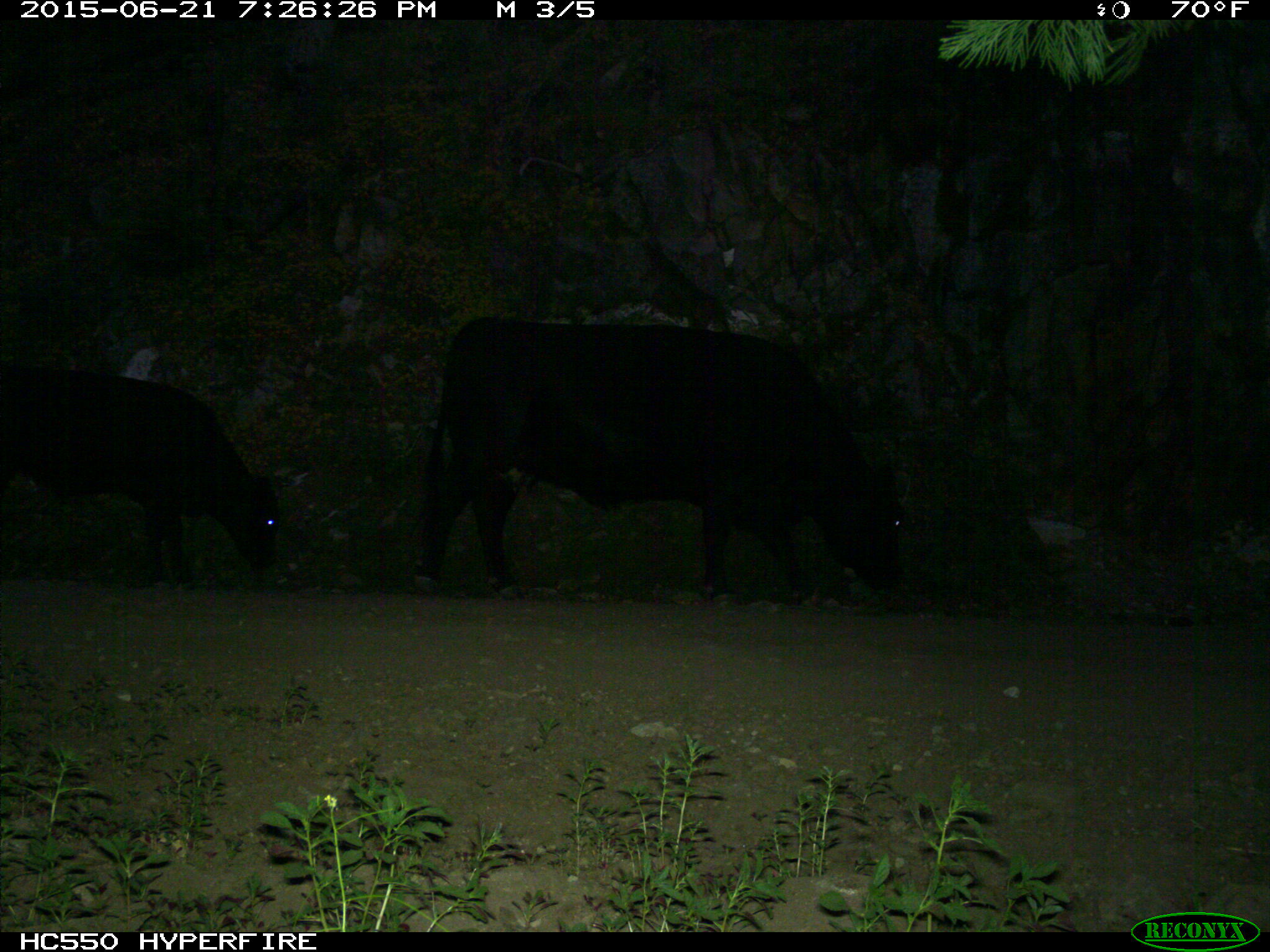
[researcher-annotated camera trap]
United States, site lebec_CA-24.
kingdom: Animalia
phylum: Chordata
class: Mammalia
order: Artiodactyla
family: Bovidae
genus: Bos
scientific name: Bos taurus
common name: domestic cow